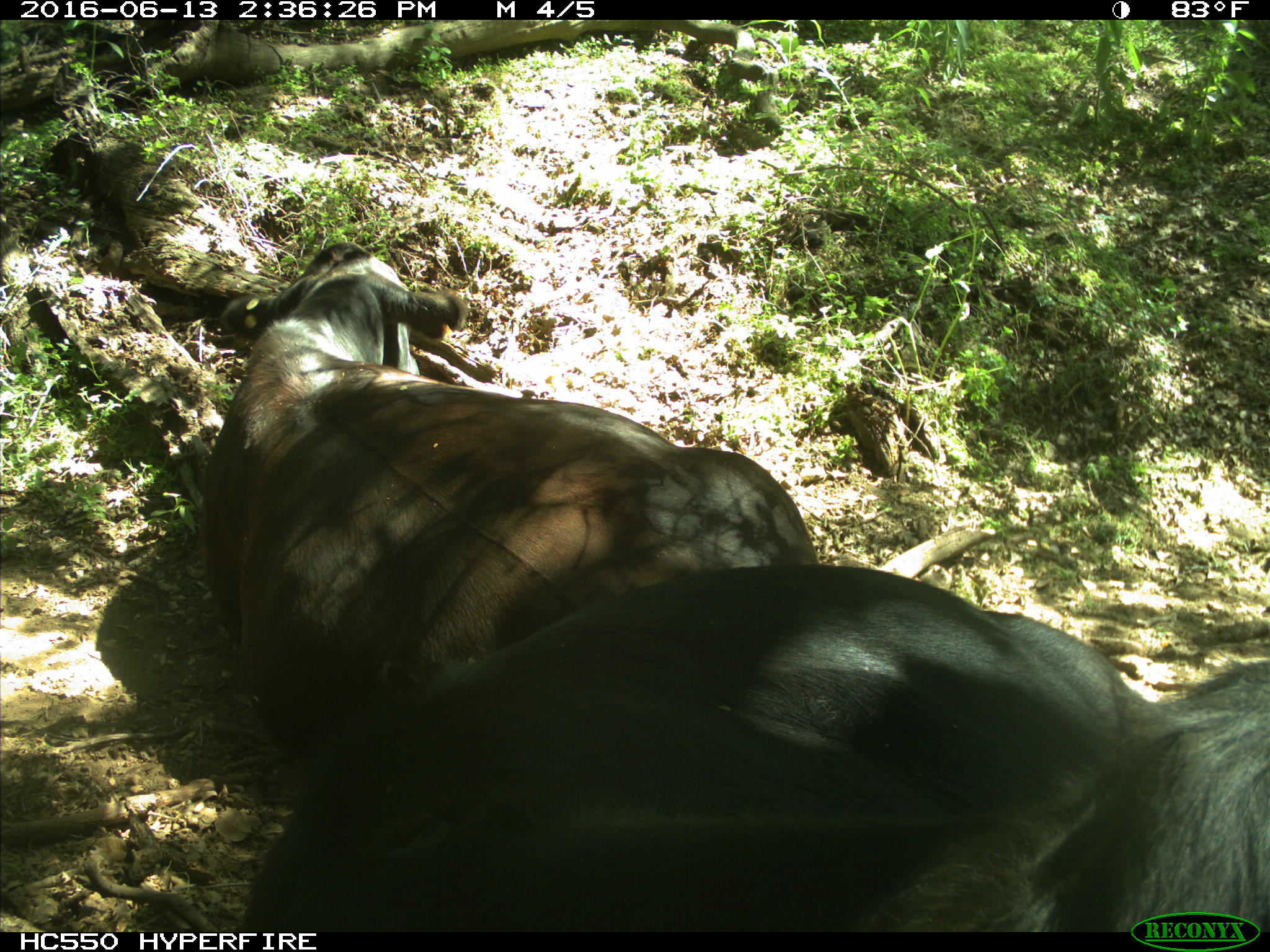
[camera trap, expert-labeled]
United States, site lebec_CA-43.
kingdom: Animalia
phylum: Chordata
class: Mammalia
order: Artiodactyla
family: Bovidae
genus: Bos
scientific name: Bos taurus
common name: domestic cow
Bos taurus (domestic cow).